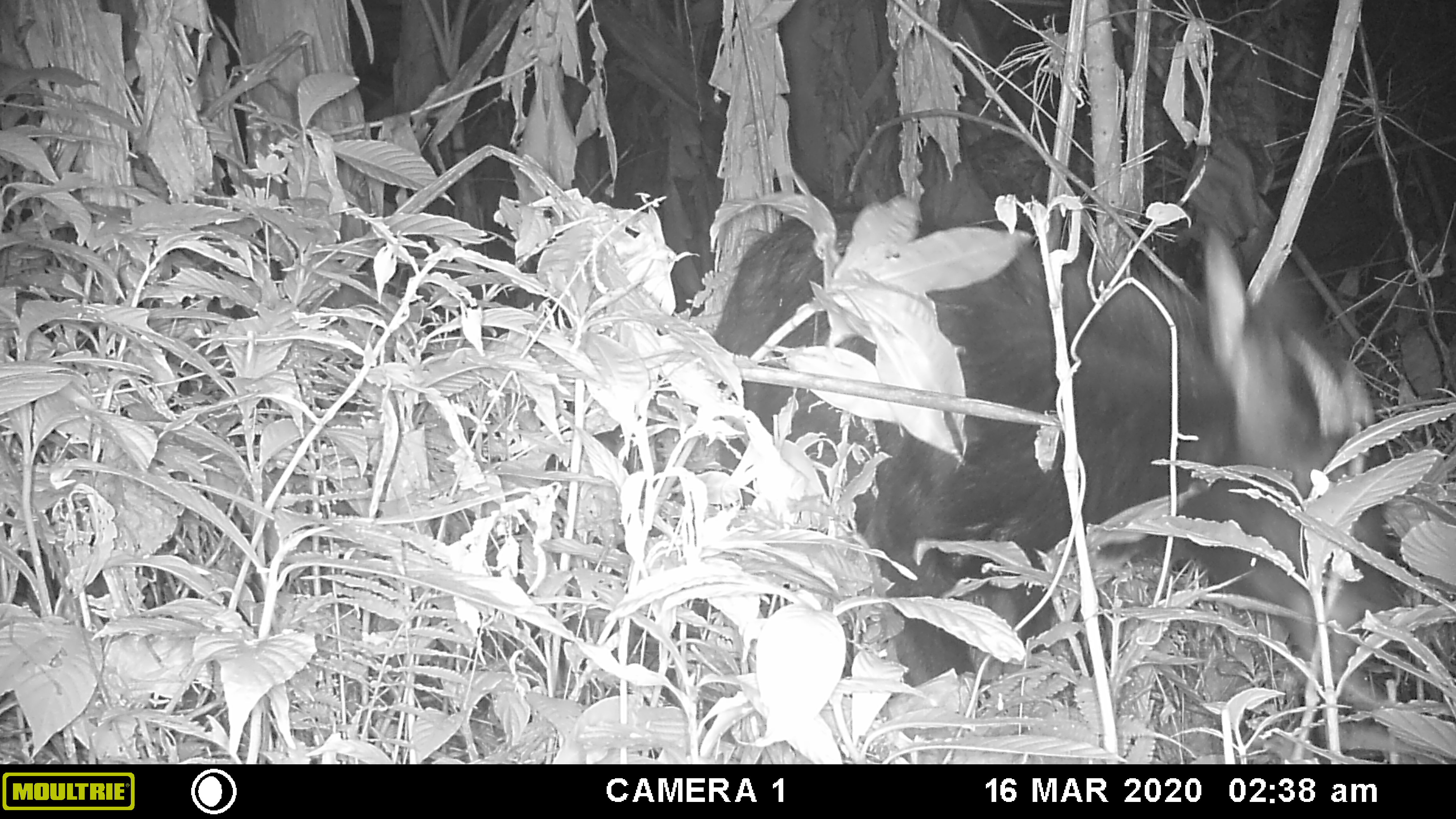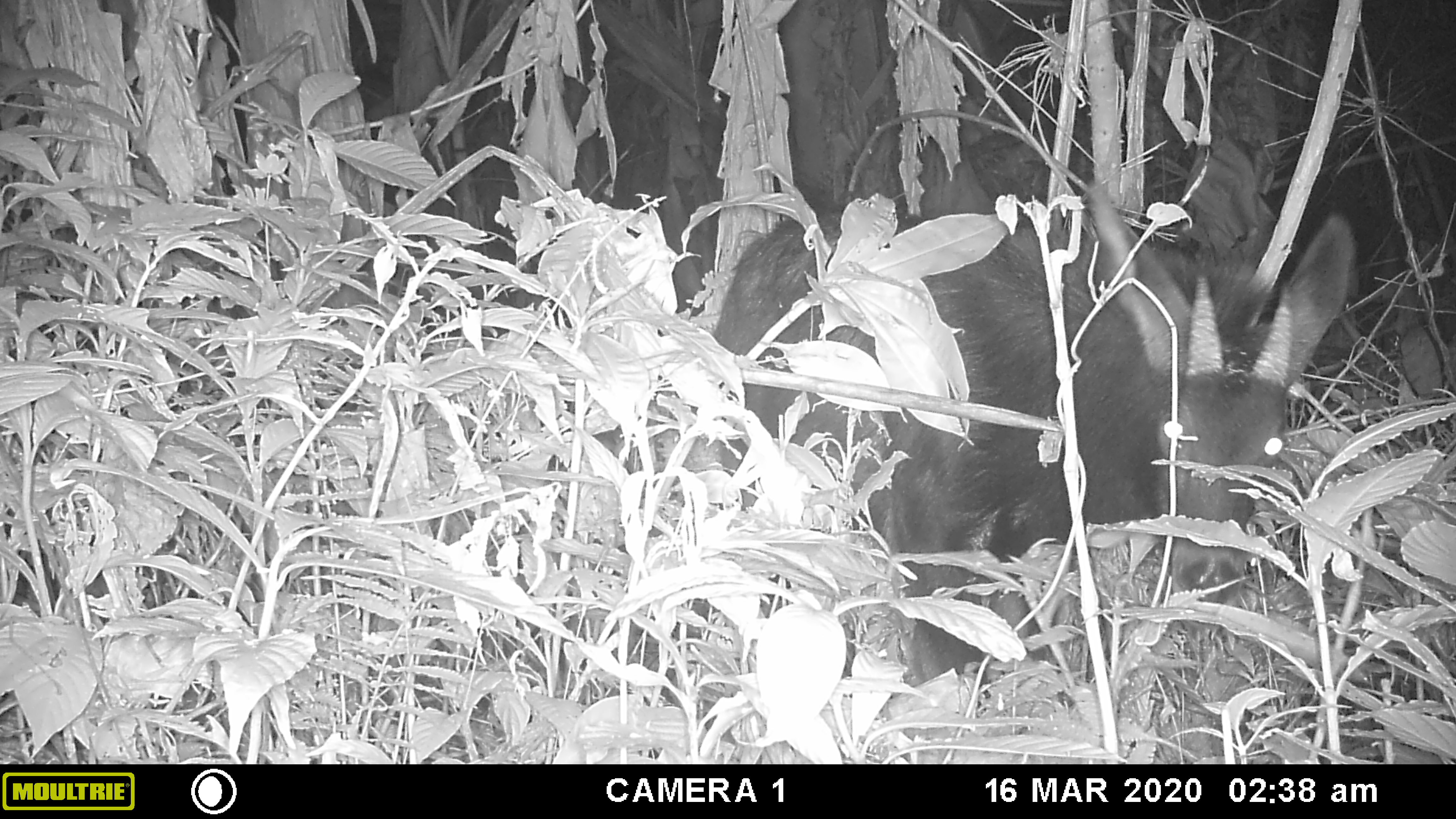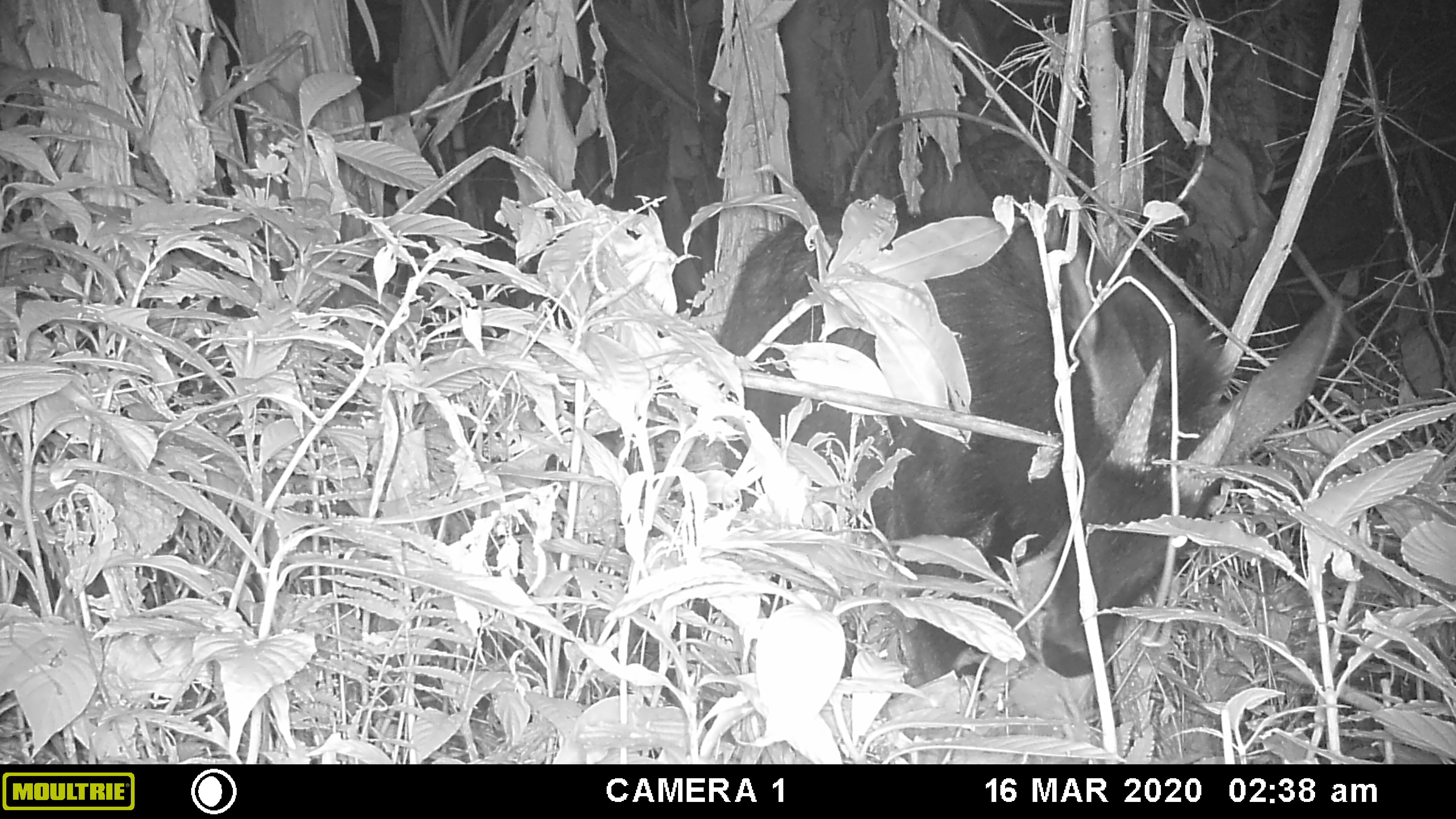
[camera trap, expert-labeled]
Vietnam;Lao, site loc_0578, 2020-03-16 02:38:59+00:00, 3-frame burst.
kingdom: Animalia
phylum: Chordata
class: Mammalia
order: Artiodactyla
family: Bovidae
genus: Capricornis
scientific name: Capricornis sumatraensis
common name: chinese serow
Chinese serow (Capricornis sumatraensis). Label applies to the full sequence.